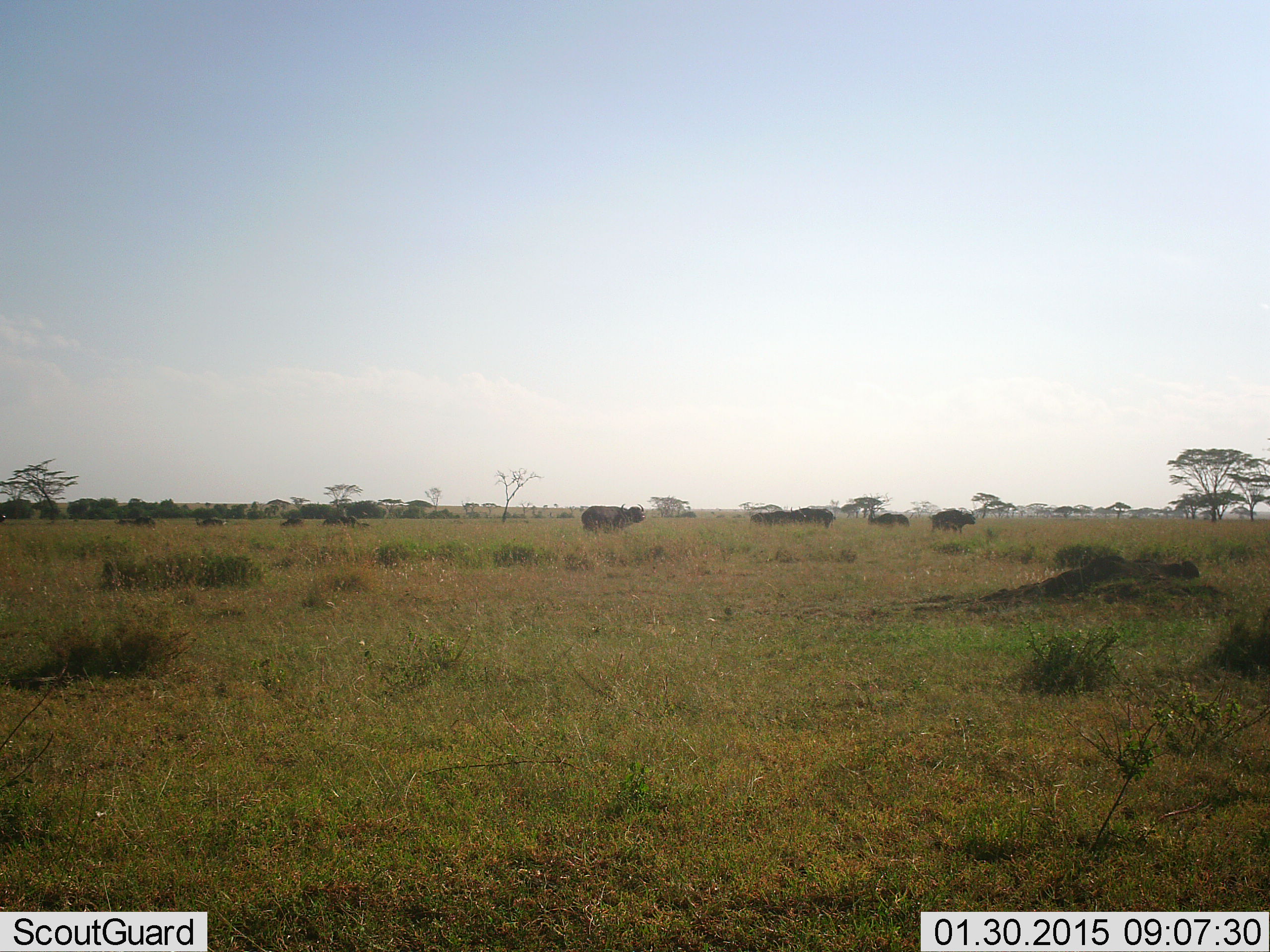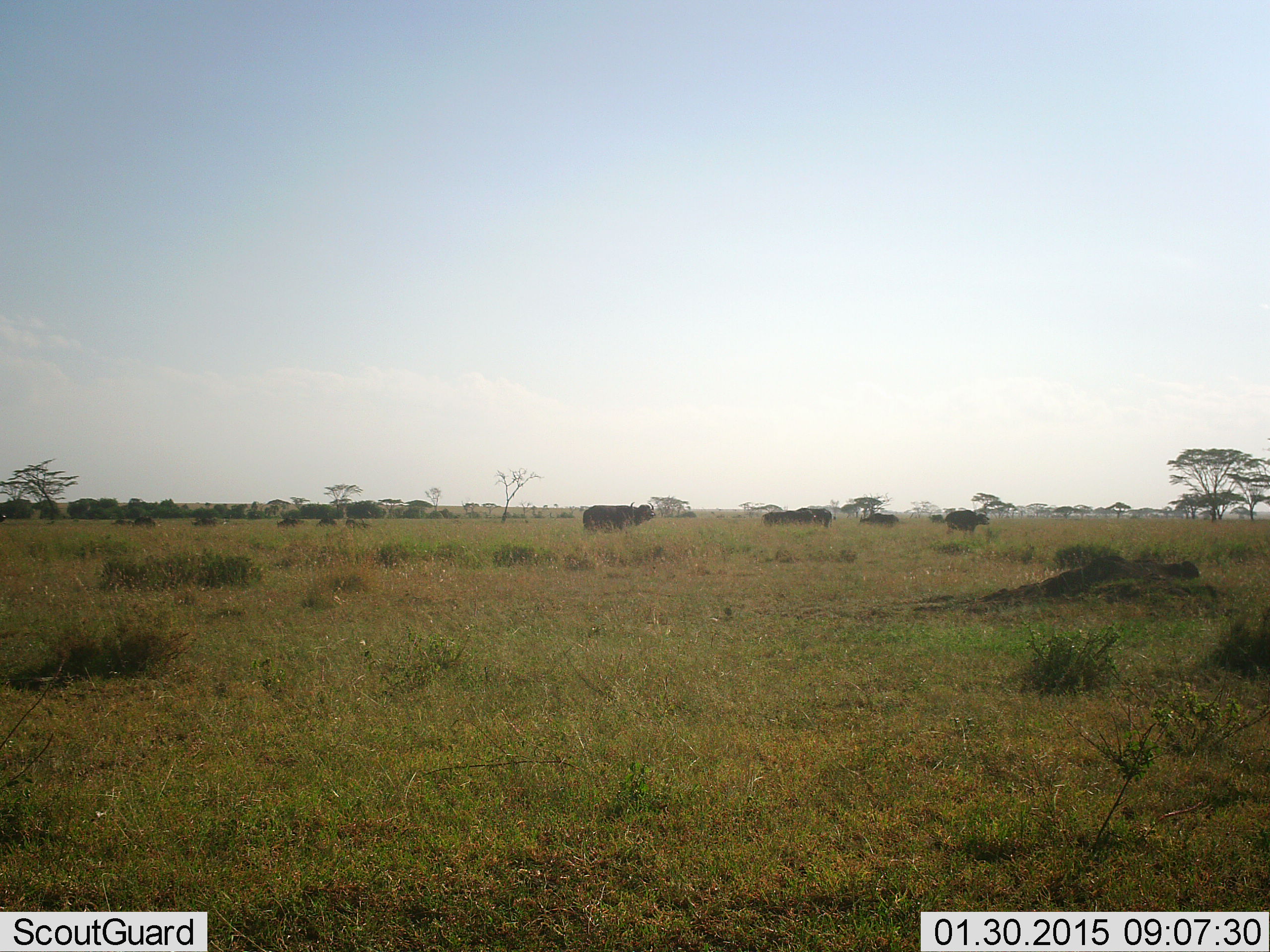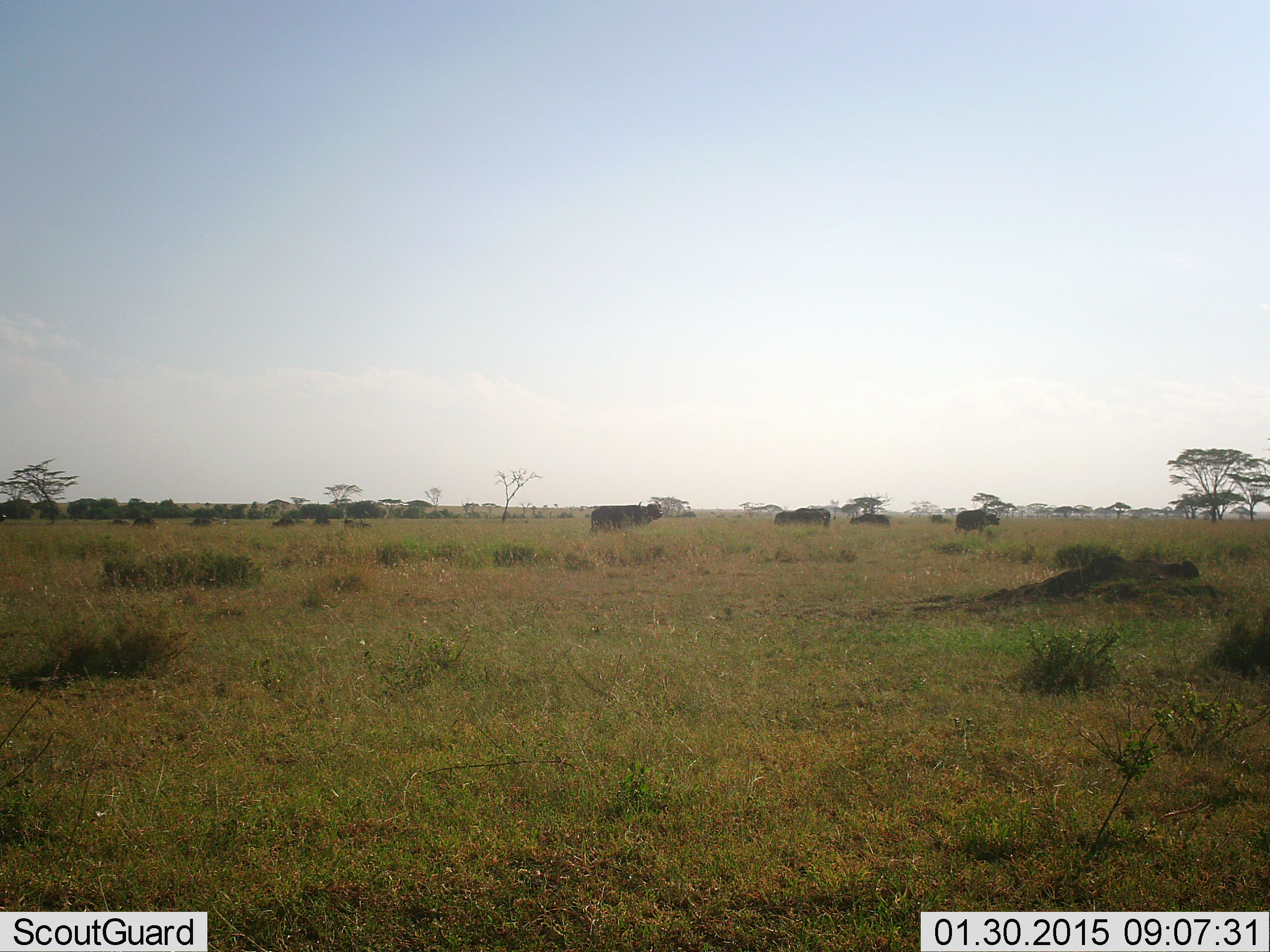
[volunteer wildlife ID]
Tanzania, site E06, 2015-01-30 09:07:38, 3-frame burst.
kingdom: Animalia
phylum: Chordata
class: Mammalia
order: Artiodactyla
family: Bovidae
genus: Syncerus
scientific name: Syncerus caffer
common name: cape buffalo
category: buffalo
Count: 10.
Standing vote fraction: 70%.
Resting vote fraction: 10%.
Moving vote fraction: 80%.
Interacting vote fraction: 0%.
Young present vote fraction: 0%.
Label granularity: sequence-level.